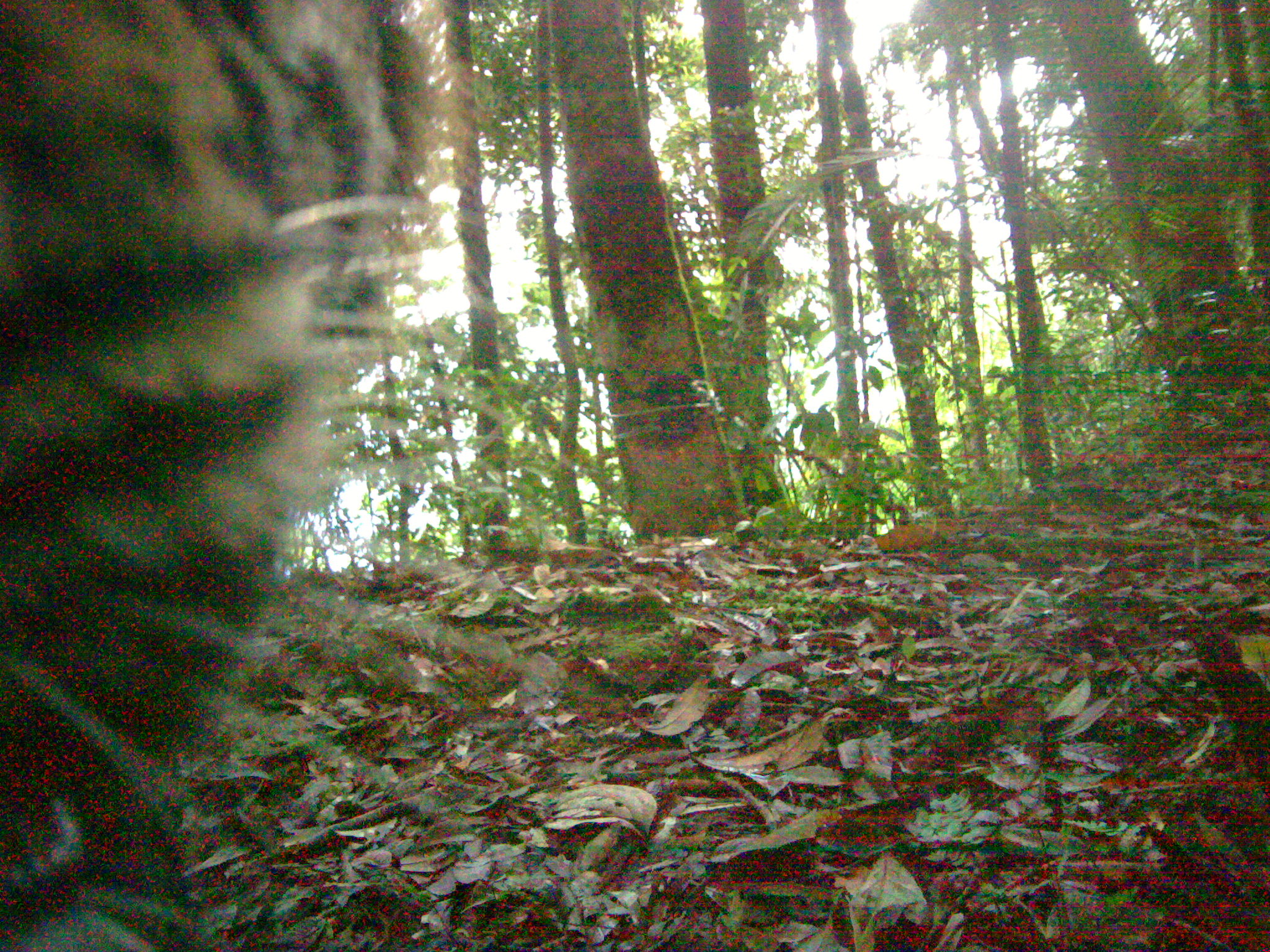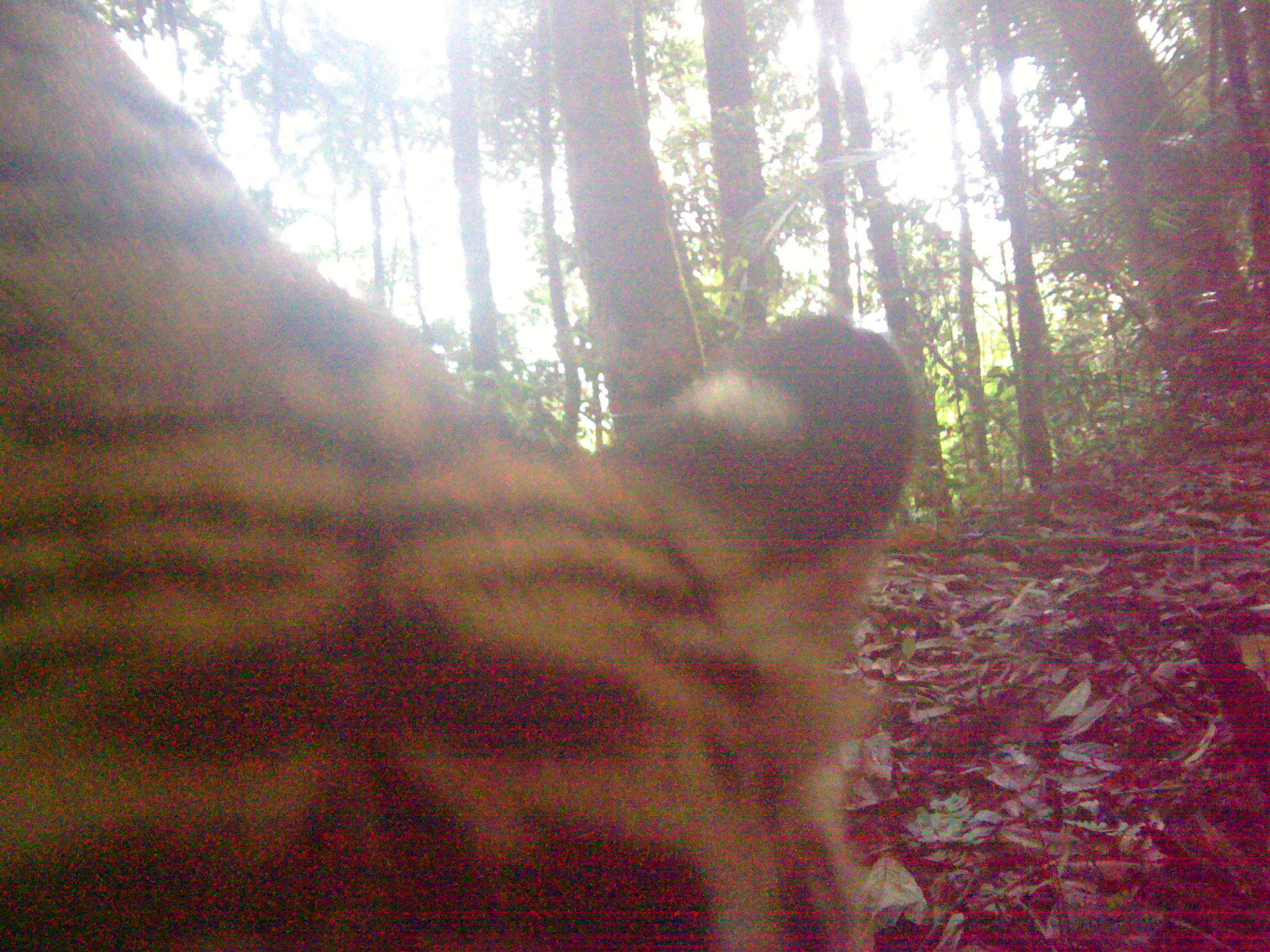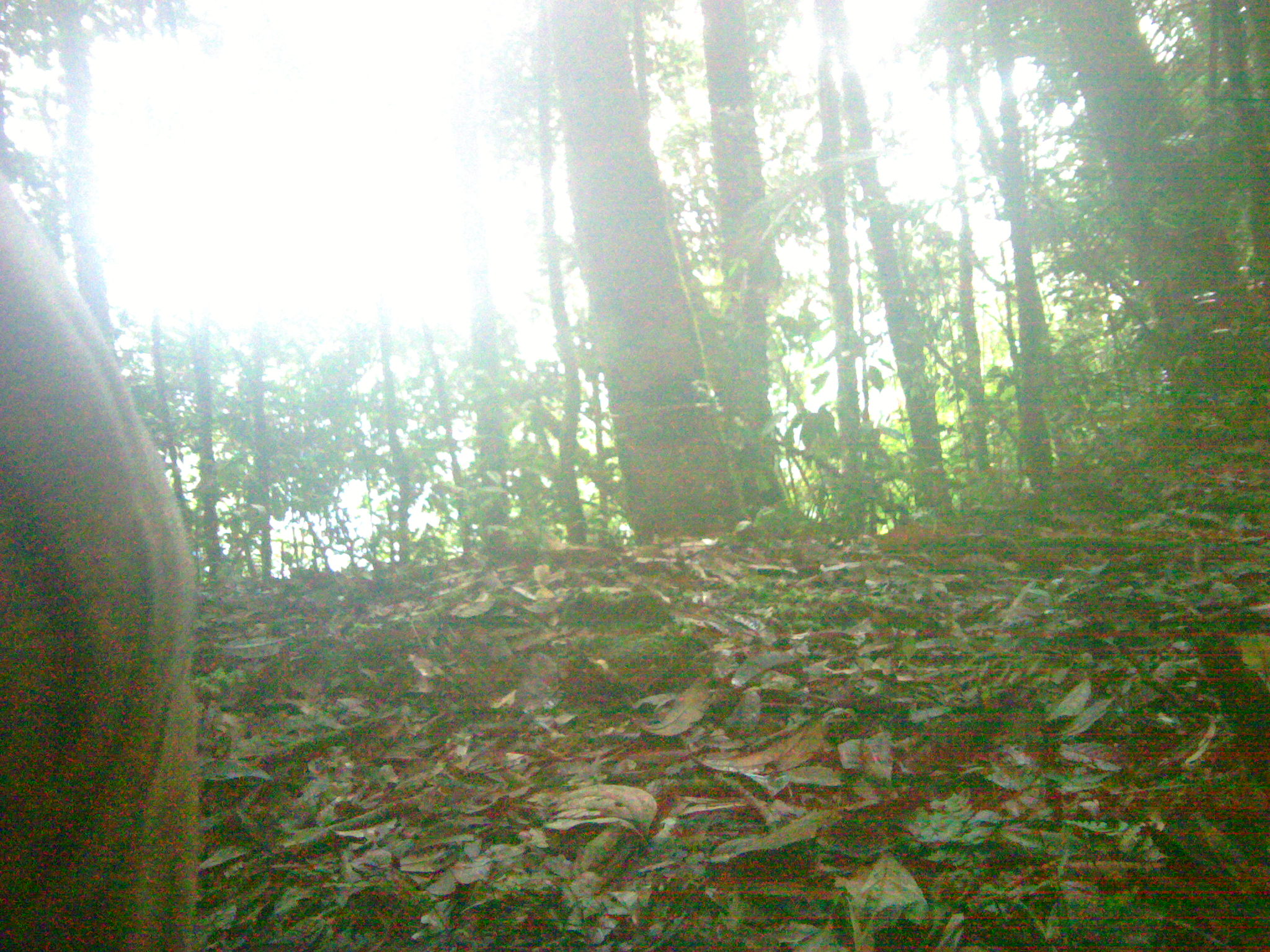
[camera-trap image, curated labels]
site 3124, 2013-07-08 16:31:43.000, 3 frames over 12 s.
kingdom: Animalia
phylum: Chordata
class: Mammalia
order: Carnivora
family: Felidae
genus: Panthera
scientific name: Panthera tigris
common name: tiger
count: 1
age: adult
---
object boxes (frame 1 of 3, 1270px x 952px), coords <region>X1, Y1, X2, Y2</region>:
panthera tigris: <region>0, 0, 443, 946</region>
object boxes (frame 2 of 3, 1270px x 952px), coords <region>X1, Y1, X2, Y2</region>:
panthera tigris: <region>0, 0, 922, 948</region>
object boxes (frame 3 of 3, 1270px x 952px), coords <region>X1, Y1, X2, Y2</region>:
panthera tigris: <region>0, 170, 203, 952</region>